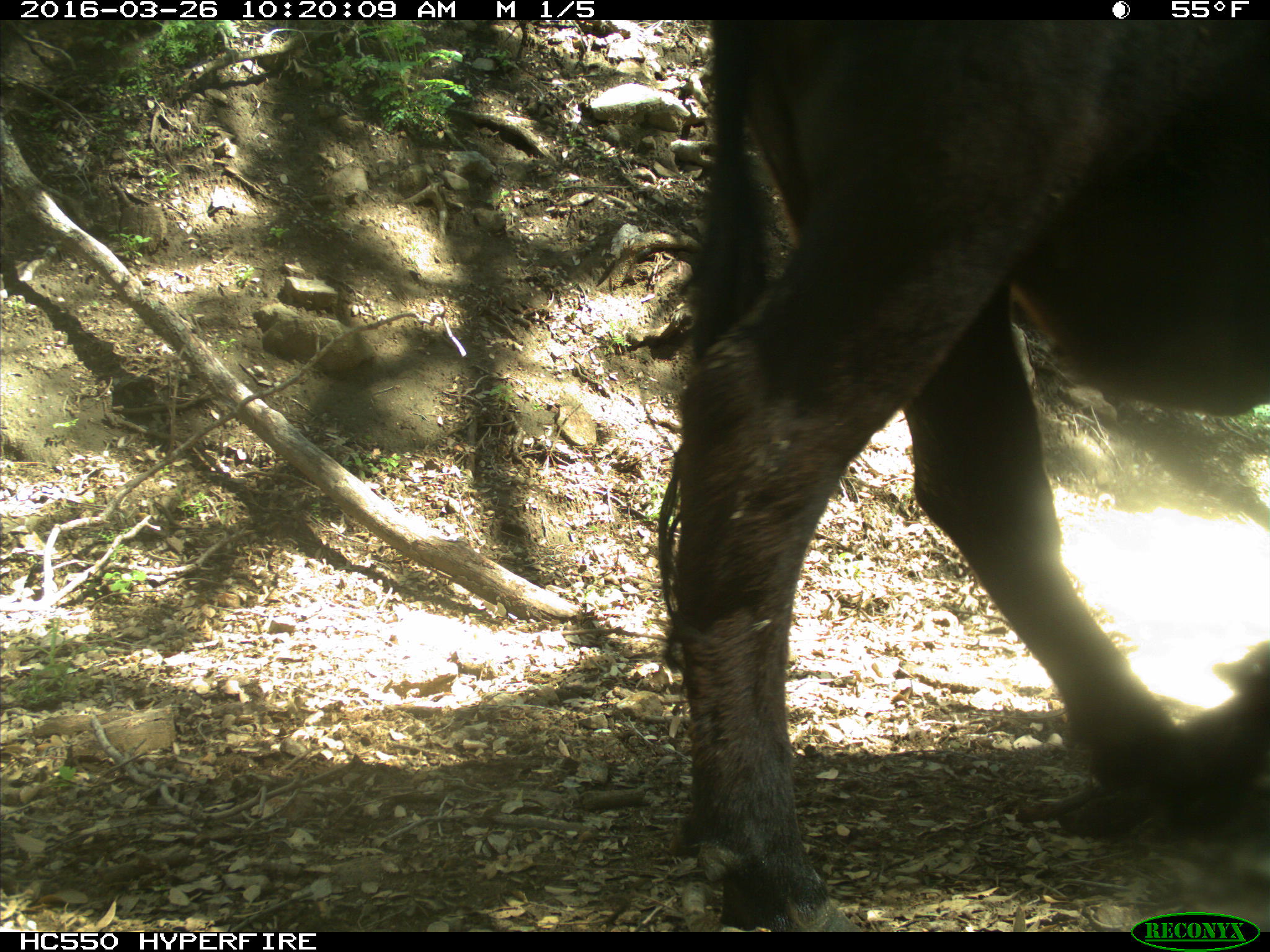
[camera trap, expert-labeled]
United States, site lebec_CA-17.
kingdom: Animalia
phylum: Chordata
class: Mammalia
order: Artiodactyla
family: Bovidae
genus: Bos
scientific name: Bos taurus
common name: domestic cow